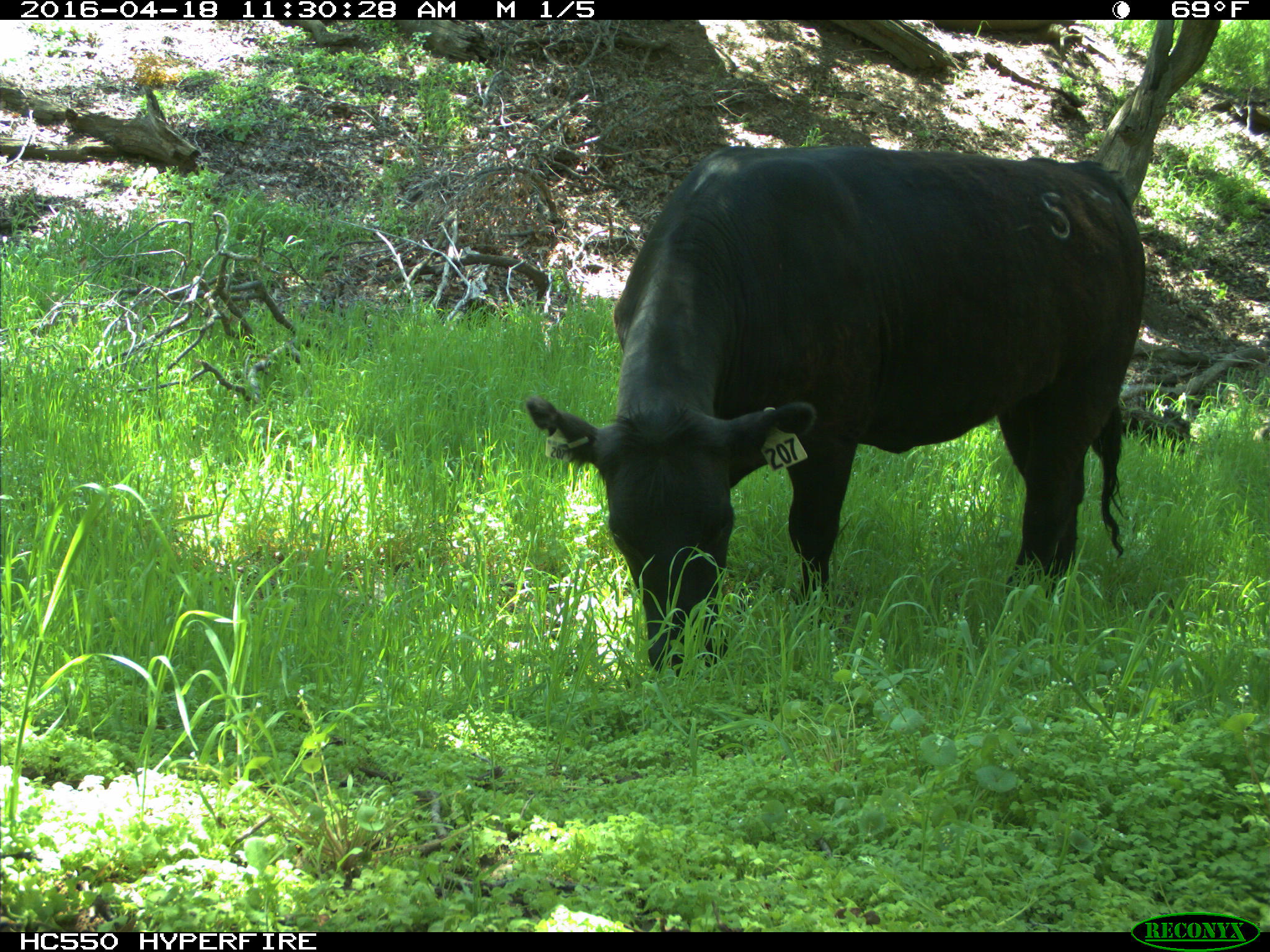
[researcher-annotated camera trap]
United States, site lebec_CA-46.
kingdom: Animalia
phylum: Chordata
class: Mammalia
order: Artiodactyla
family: Bovidae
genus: Bos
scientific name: Bos taurus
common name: domestic cow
Bos taurus (domestic cow).